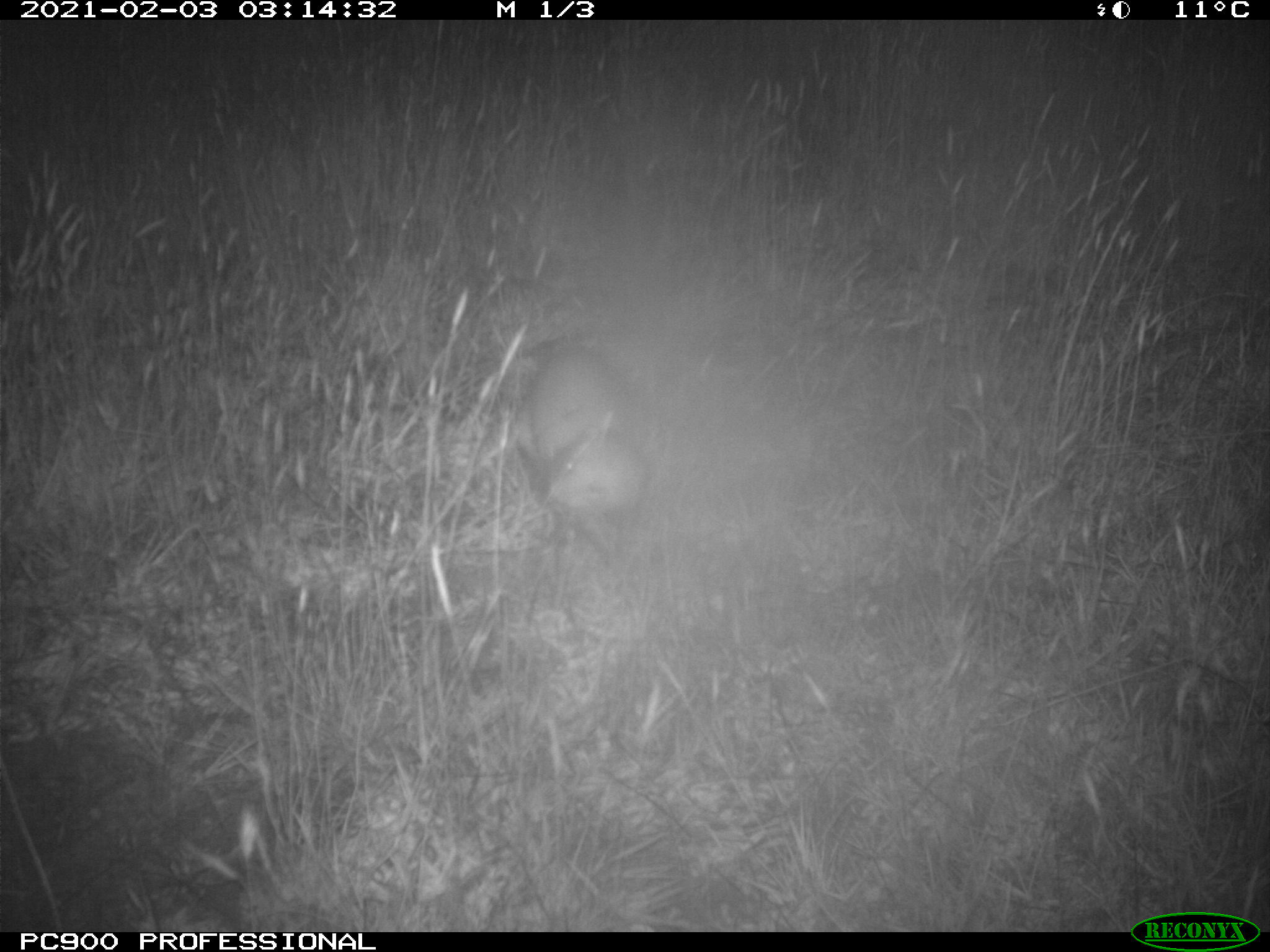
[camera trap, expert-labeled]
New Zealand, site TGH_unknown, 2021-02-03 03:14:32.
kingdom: Animalia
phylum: Chordata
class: Mammalia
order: Carnivora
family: Mustelidae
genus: Mustela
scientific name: Mustela furo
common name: ferret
Ferret (Mustela furo).